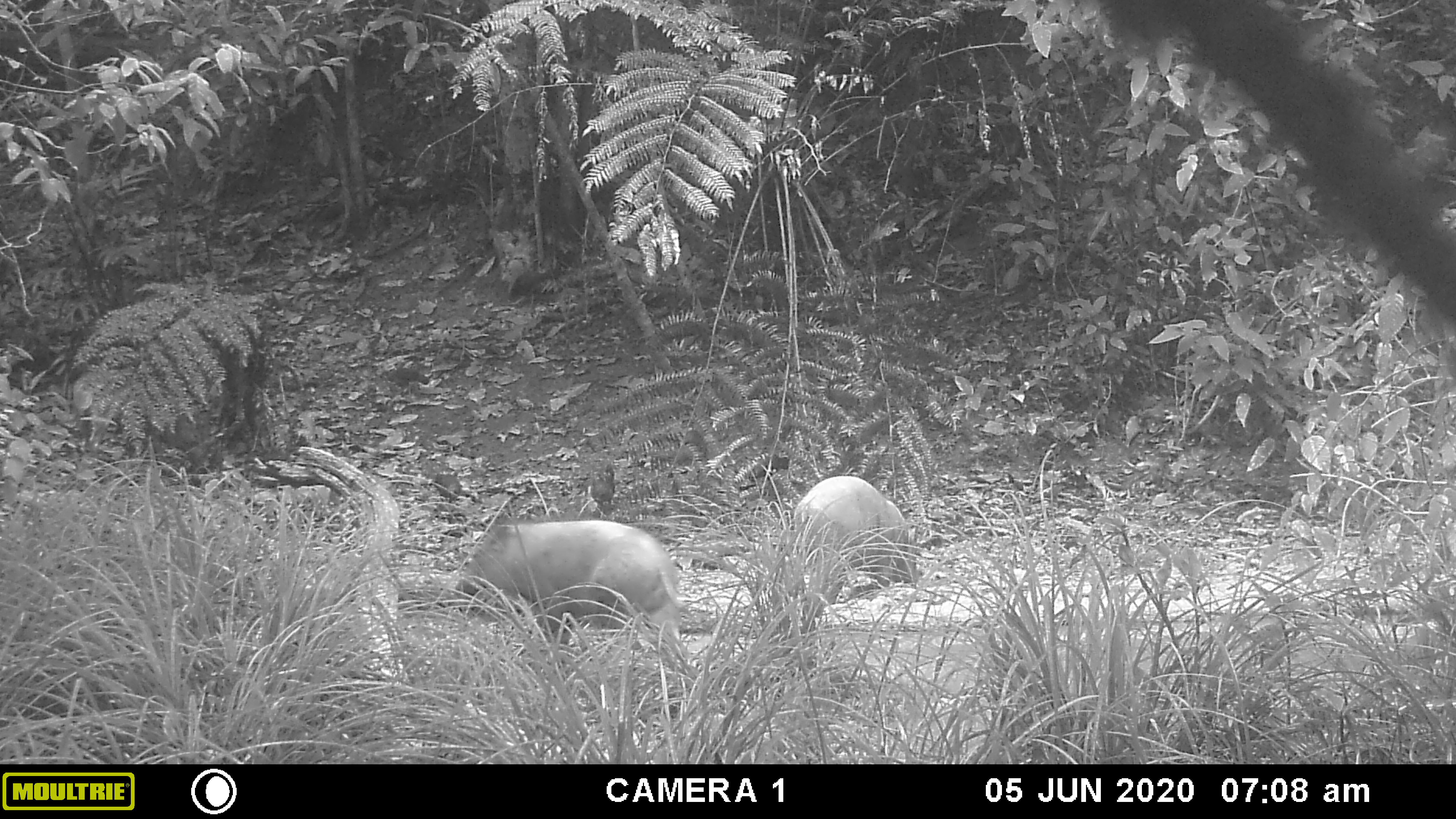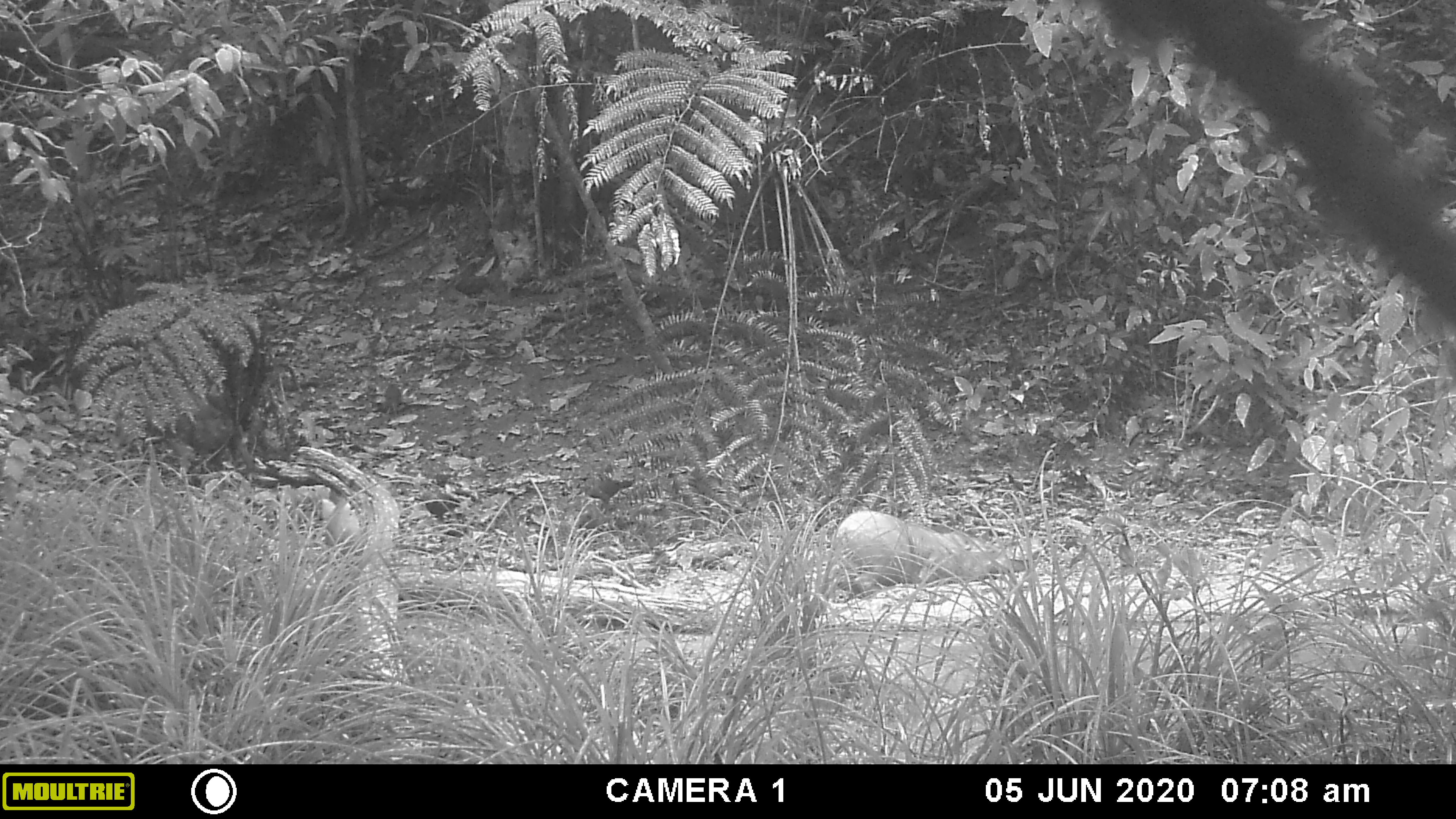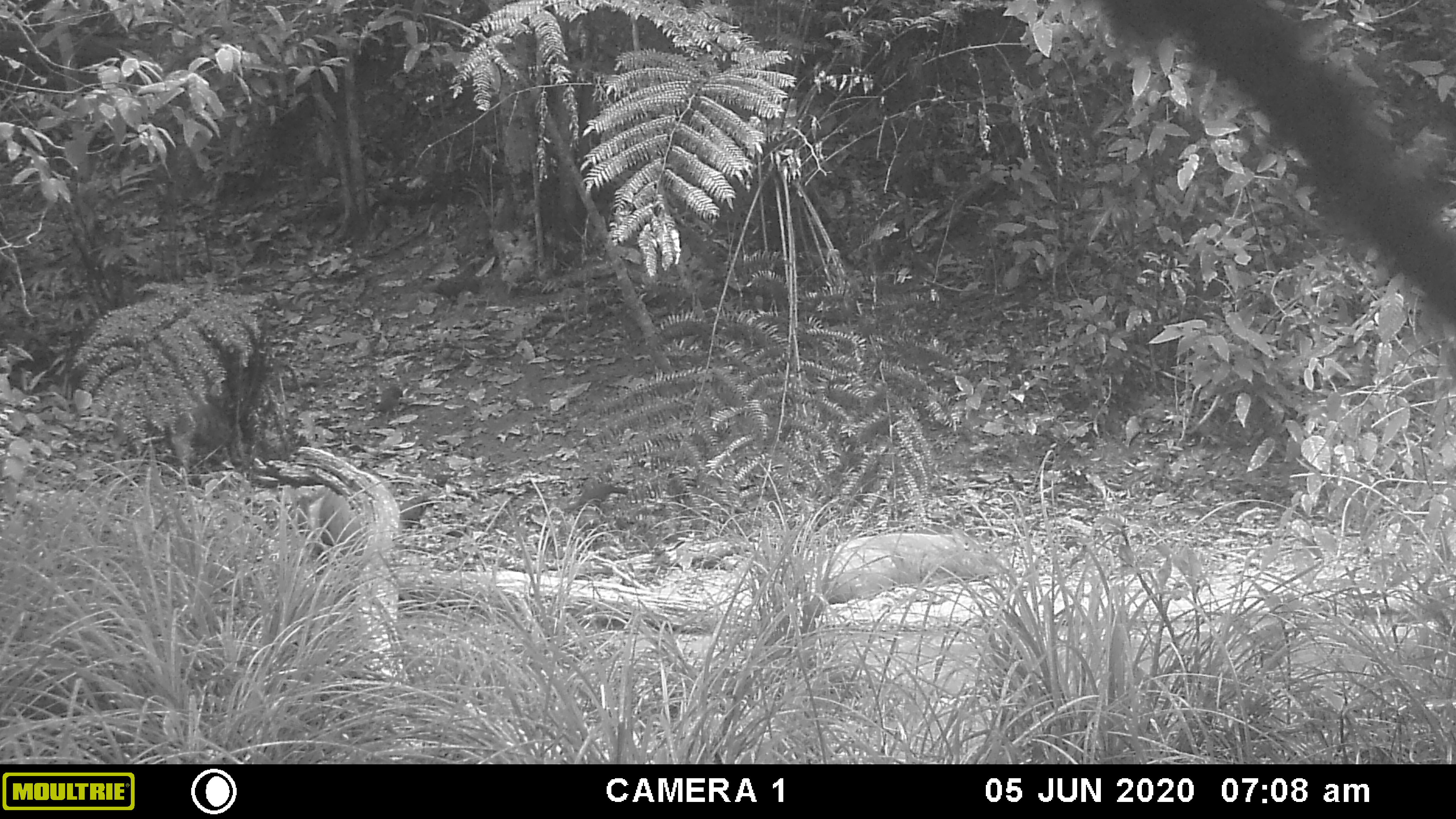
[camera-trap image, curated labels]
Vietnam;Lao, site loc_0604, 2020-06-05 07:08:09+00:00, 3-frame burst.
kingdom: Animalia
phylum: Chordata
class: Mammalia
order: Artiodactyla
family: Suidae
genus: Sus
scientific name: Sus scrofa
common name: eurasian wild pig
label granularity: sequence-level